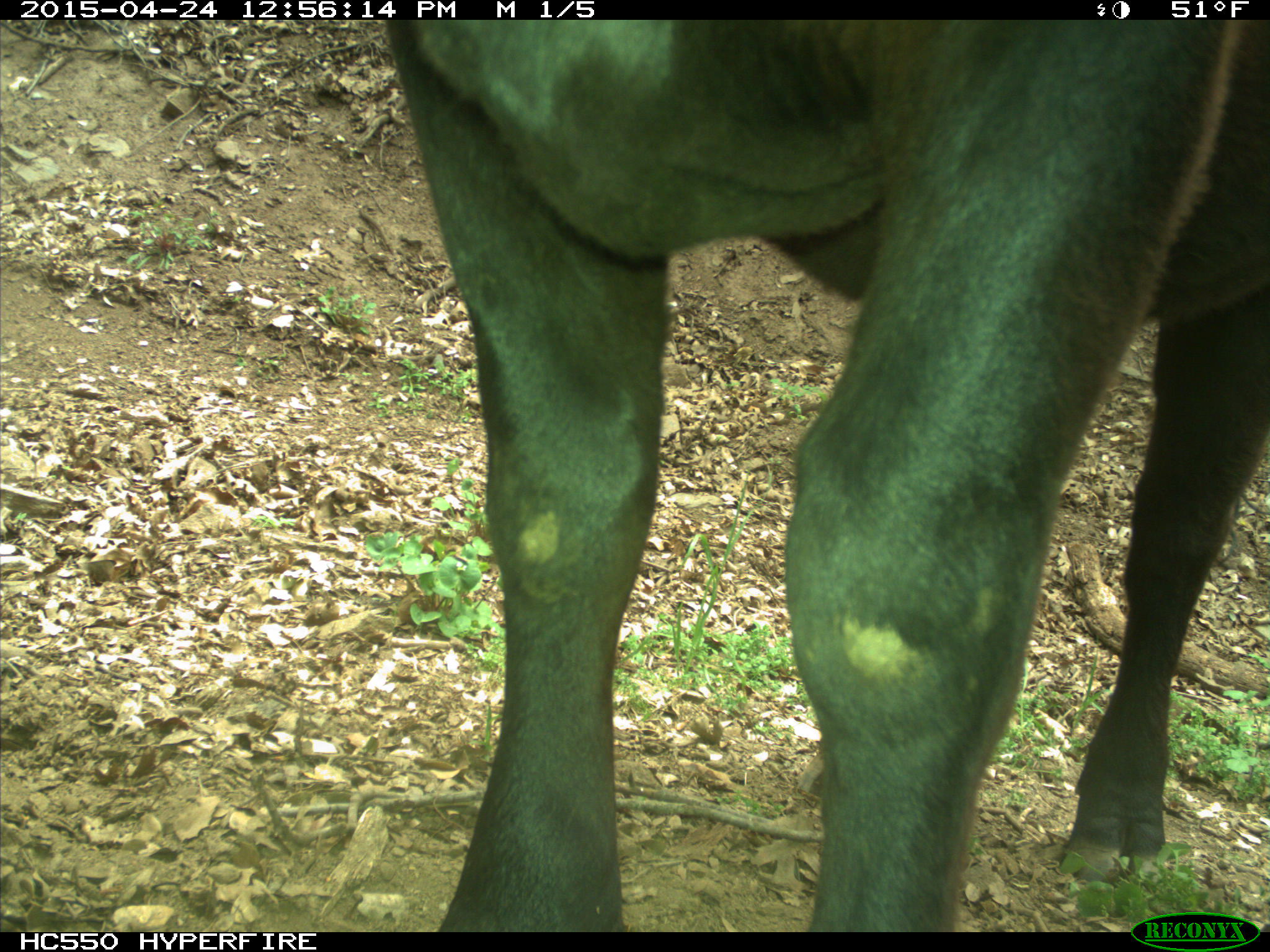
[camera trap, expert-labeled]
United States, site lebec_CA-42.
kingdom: Animalia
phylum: Chordata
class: Mammalia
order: Artiodactyla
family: Bovidae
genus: Bos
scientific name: Bos taurus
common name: domestic cow